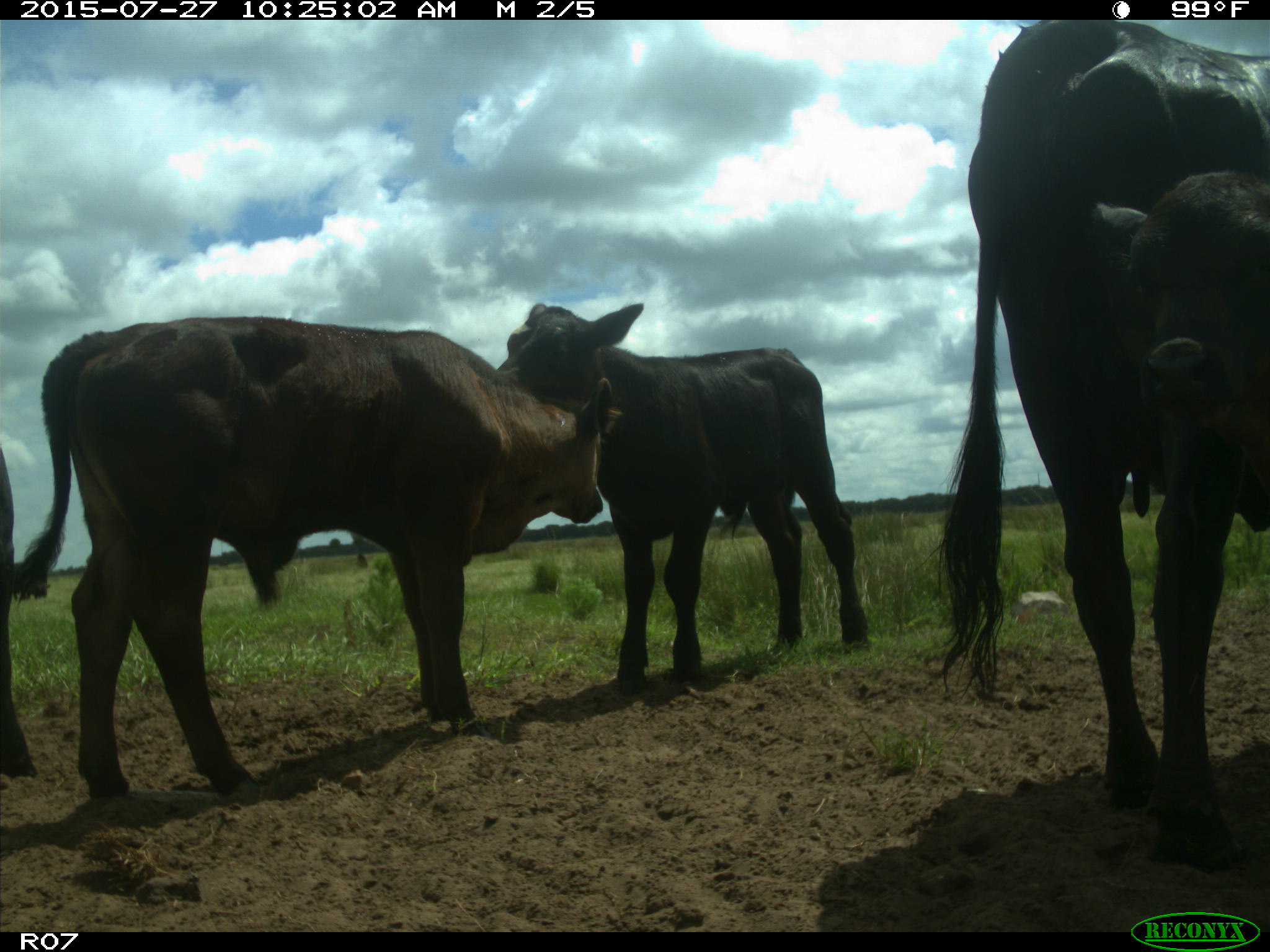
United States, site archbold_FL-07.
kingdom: Animalia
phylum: Chordata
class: Mammalia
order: Artiodactyla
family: Bovidae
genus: Bos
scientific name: Bos taurus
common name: domestic cow